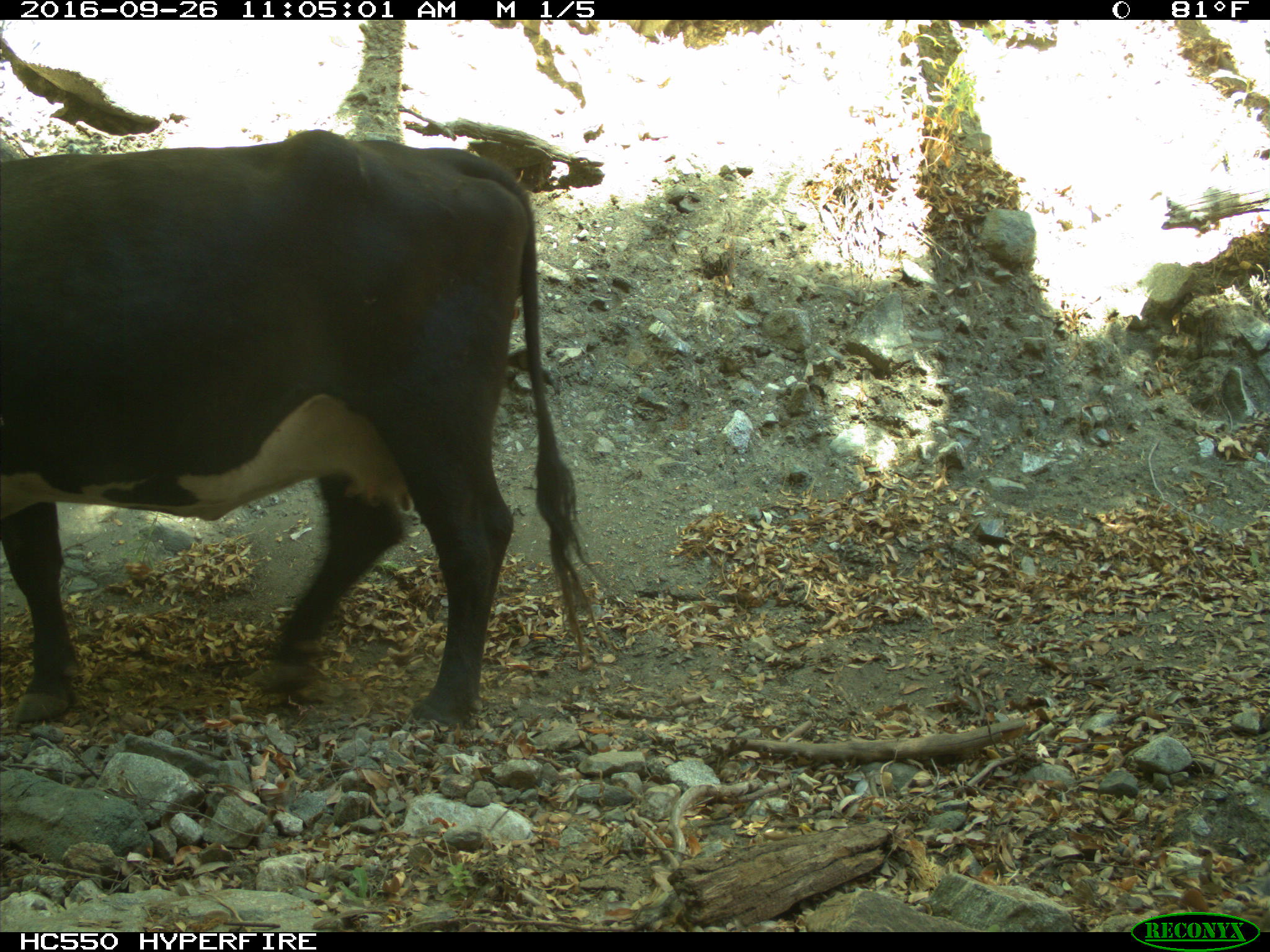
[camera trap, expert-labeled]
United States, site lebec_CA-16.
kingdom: Animalia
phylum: Chordata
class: Mammalia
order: Artiodactyla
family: Bovidae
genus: Bos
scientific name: Bos taurus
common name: domestic cow